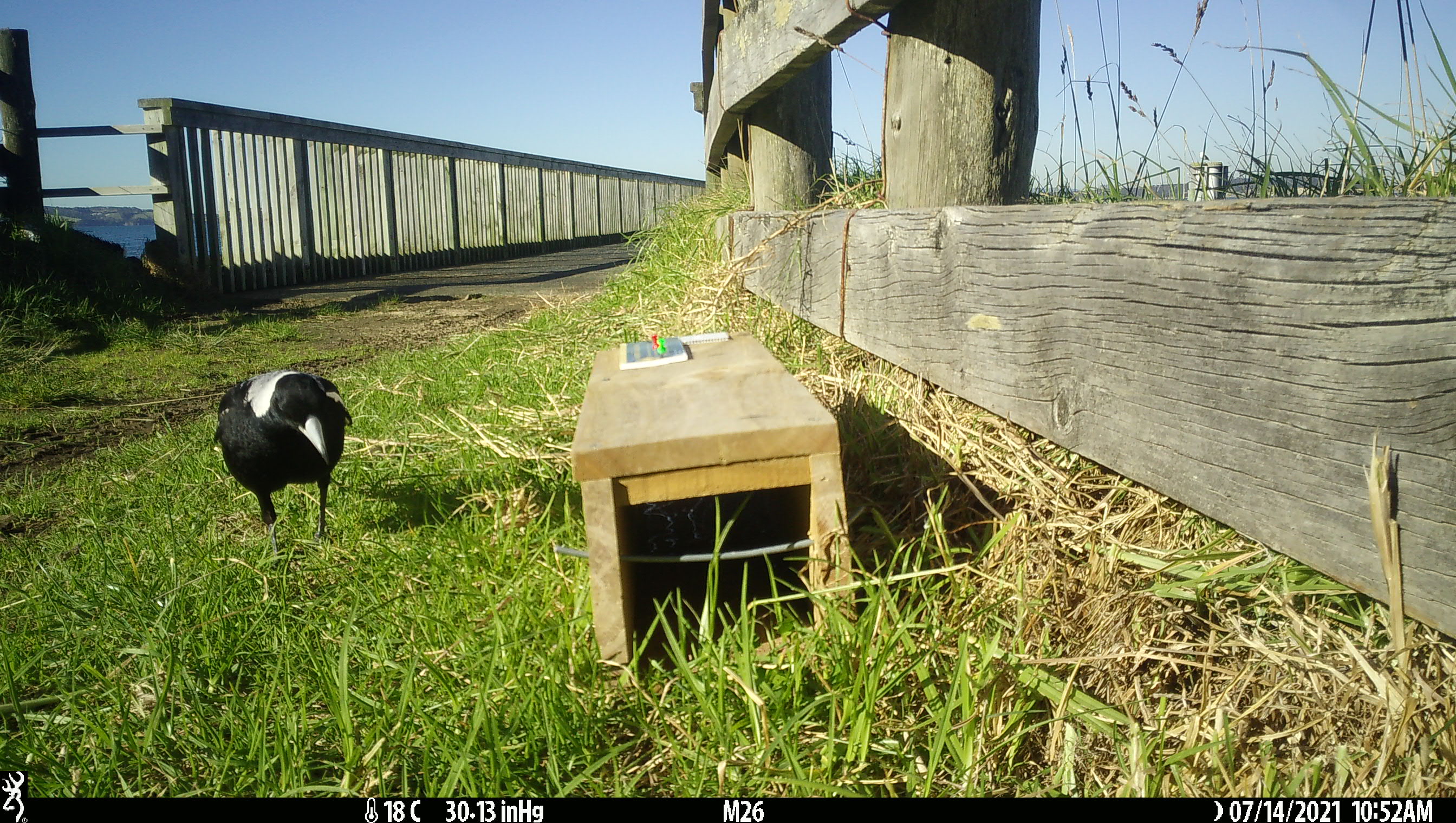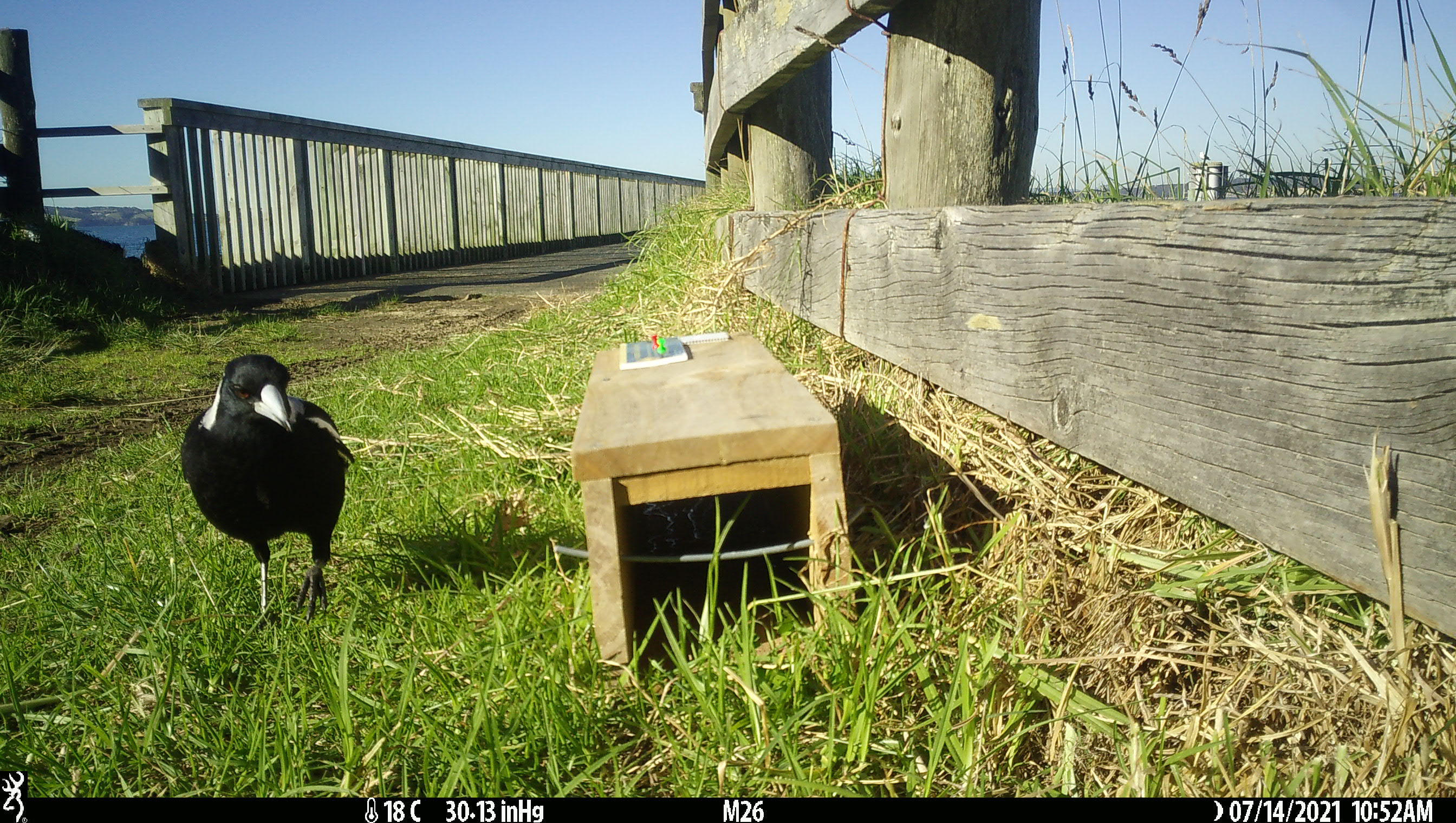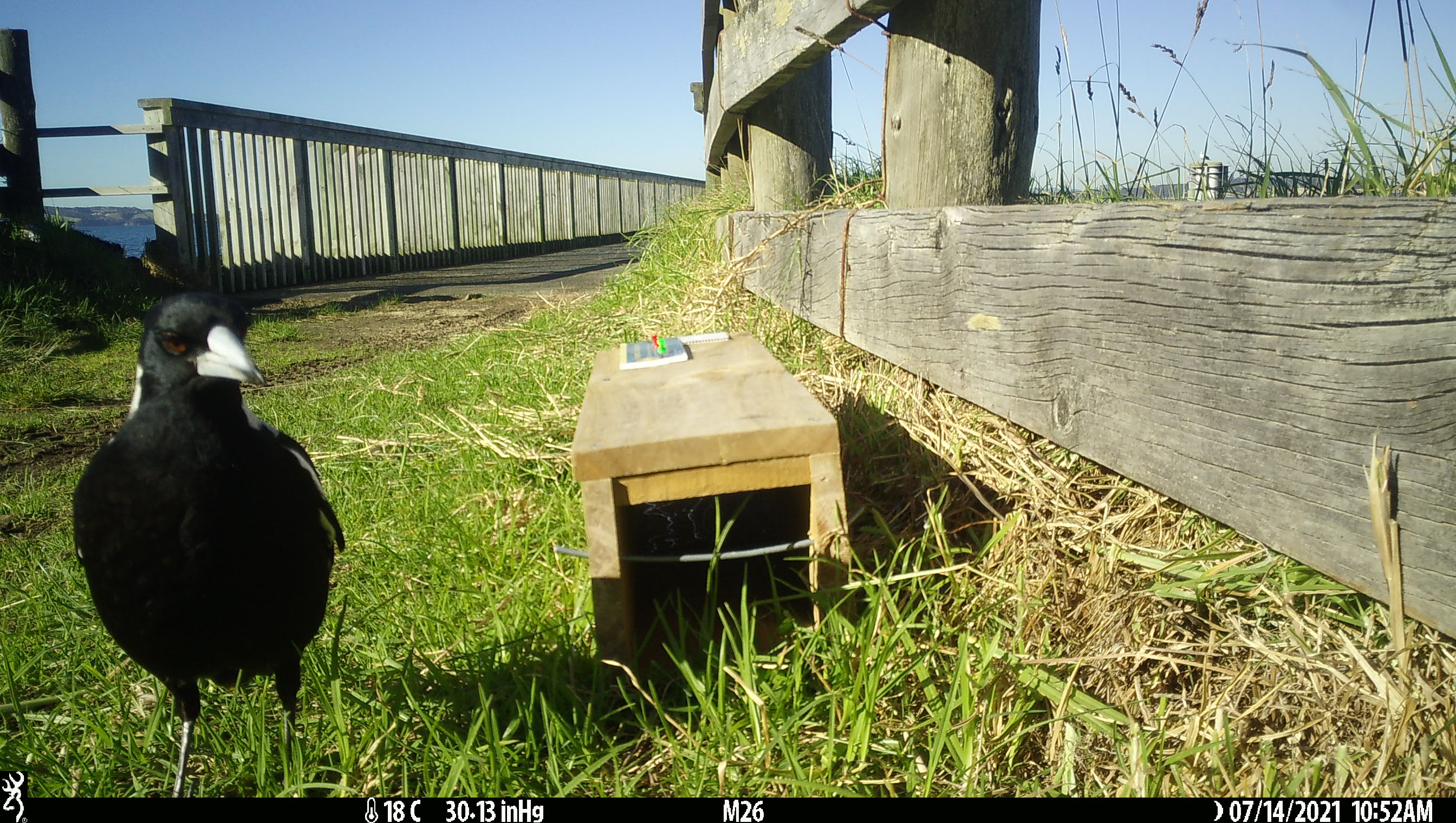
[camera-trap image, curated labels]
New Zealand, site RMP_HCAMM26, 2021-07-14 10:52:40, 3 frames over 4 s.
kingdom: Animalia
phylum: Chordata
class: Aves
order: Passeriformes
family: Artamidae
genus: Gymnorhina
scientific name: Gymnorhina tibicen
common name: australian magpie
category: magpie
Magpie (australian magpie) (Gymnorhina tibicen).